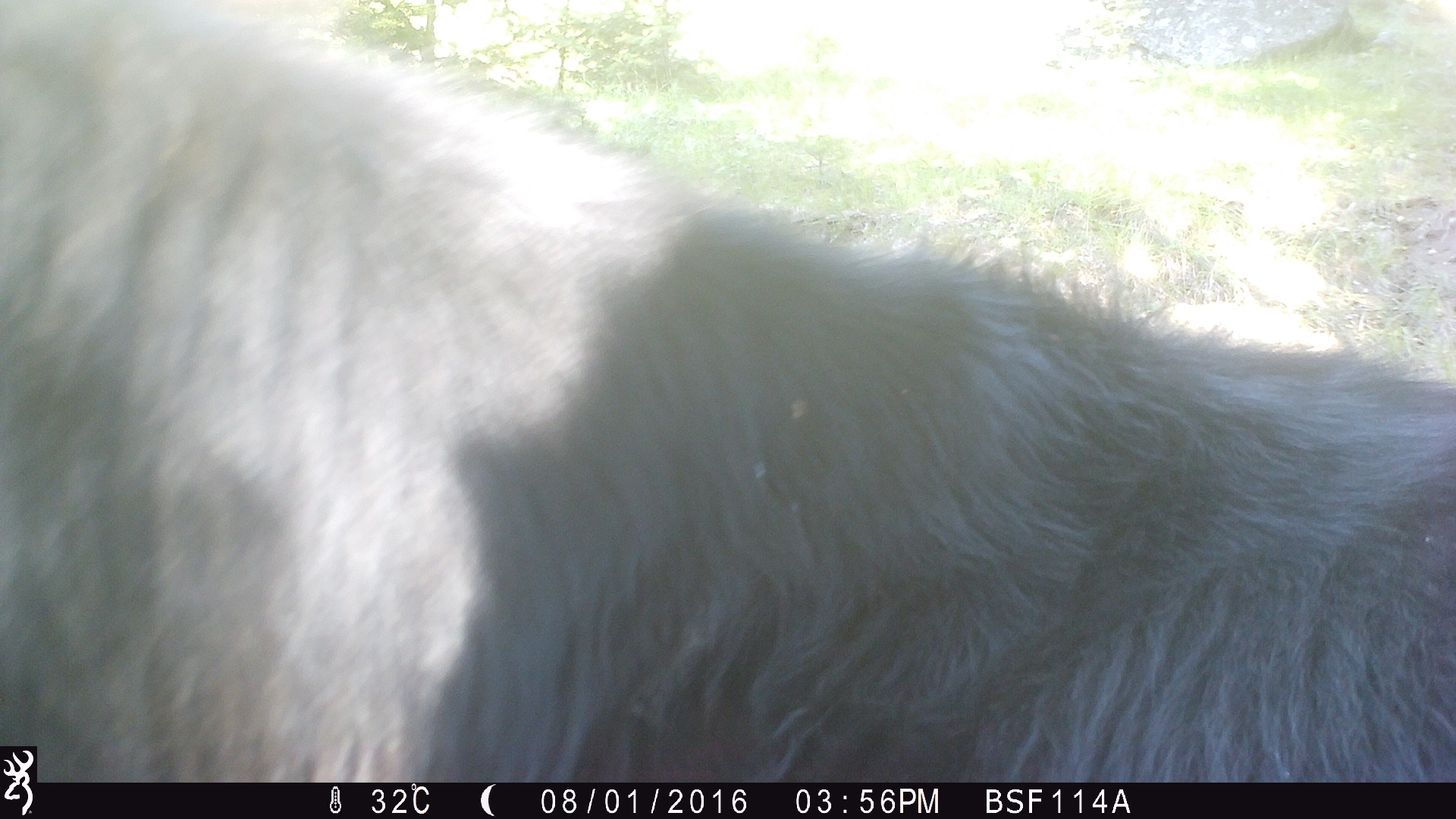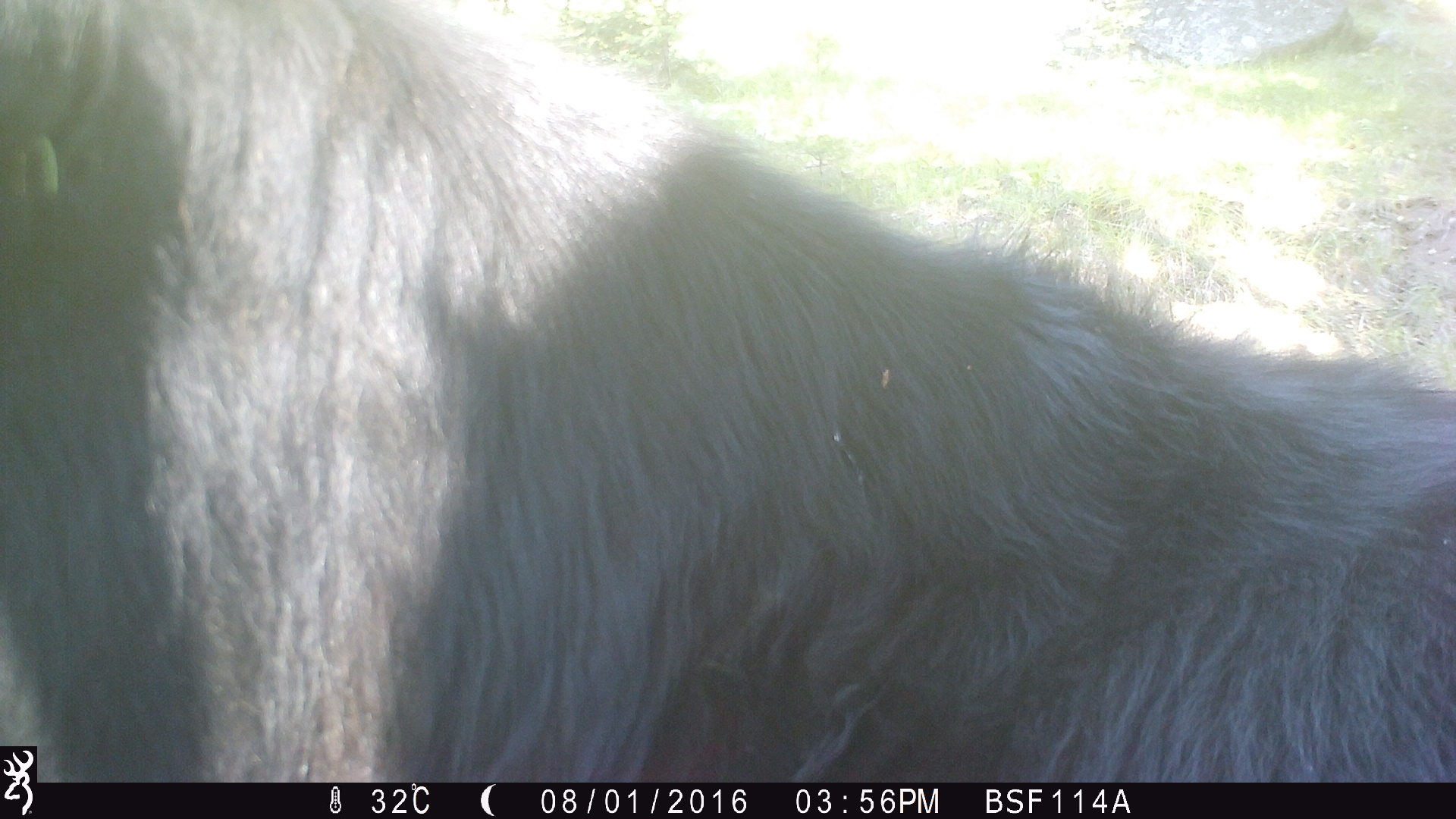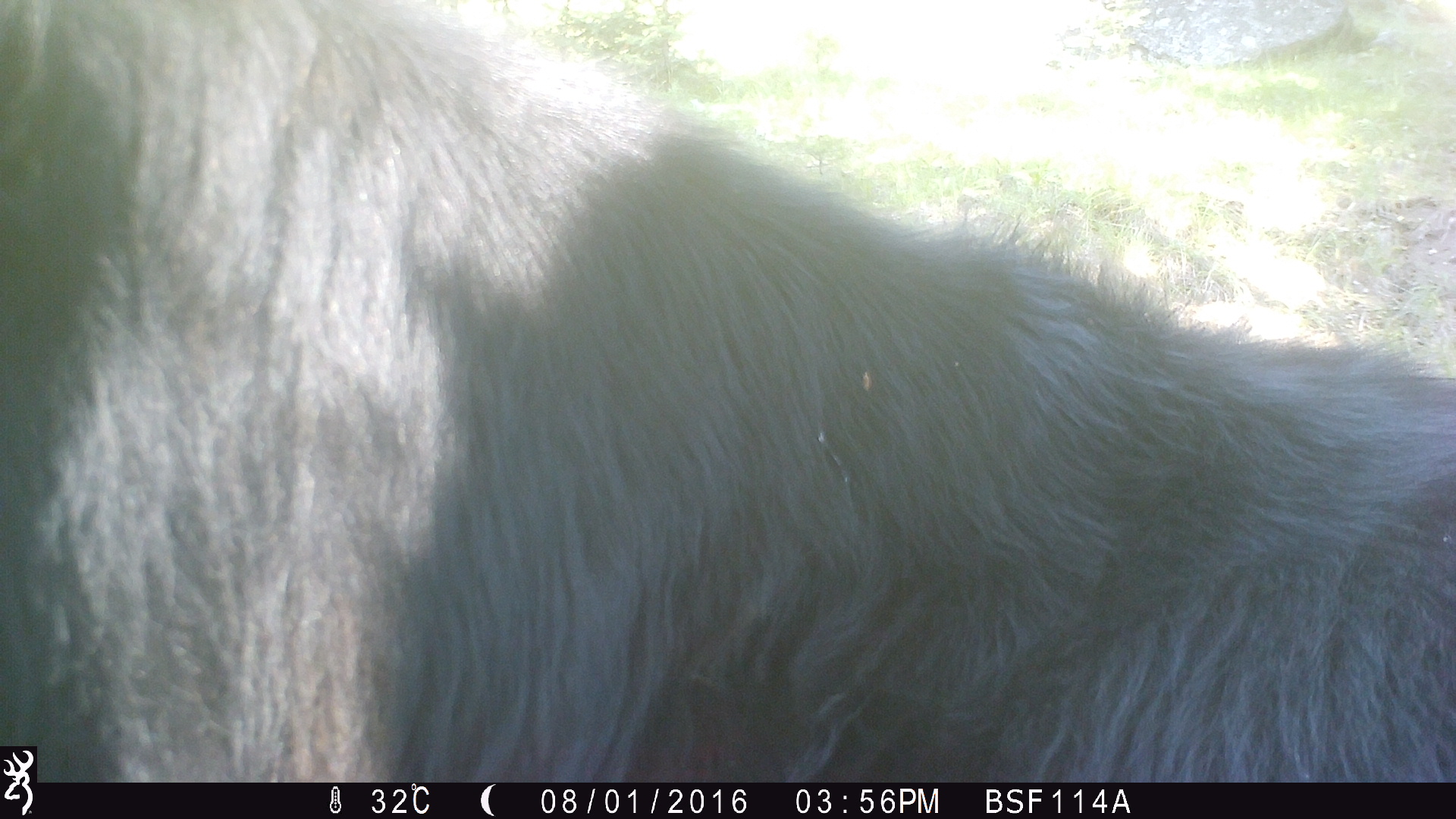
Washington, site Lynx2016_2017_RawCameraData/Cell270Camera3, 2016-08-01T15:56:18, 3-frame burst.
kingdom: Animalia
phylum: Chordata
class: Mammalia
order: Artiodactyla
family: Bovidae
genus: Bos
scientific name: Bos taurus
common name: domestic cattle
Domestic cattle (Bos taurus). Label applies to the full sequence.